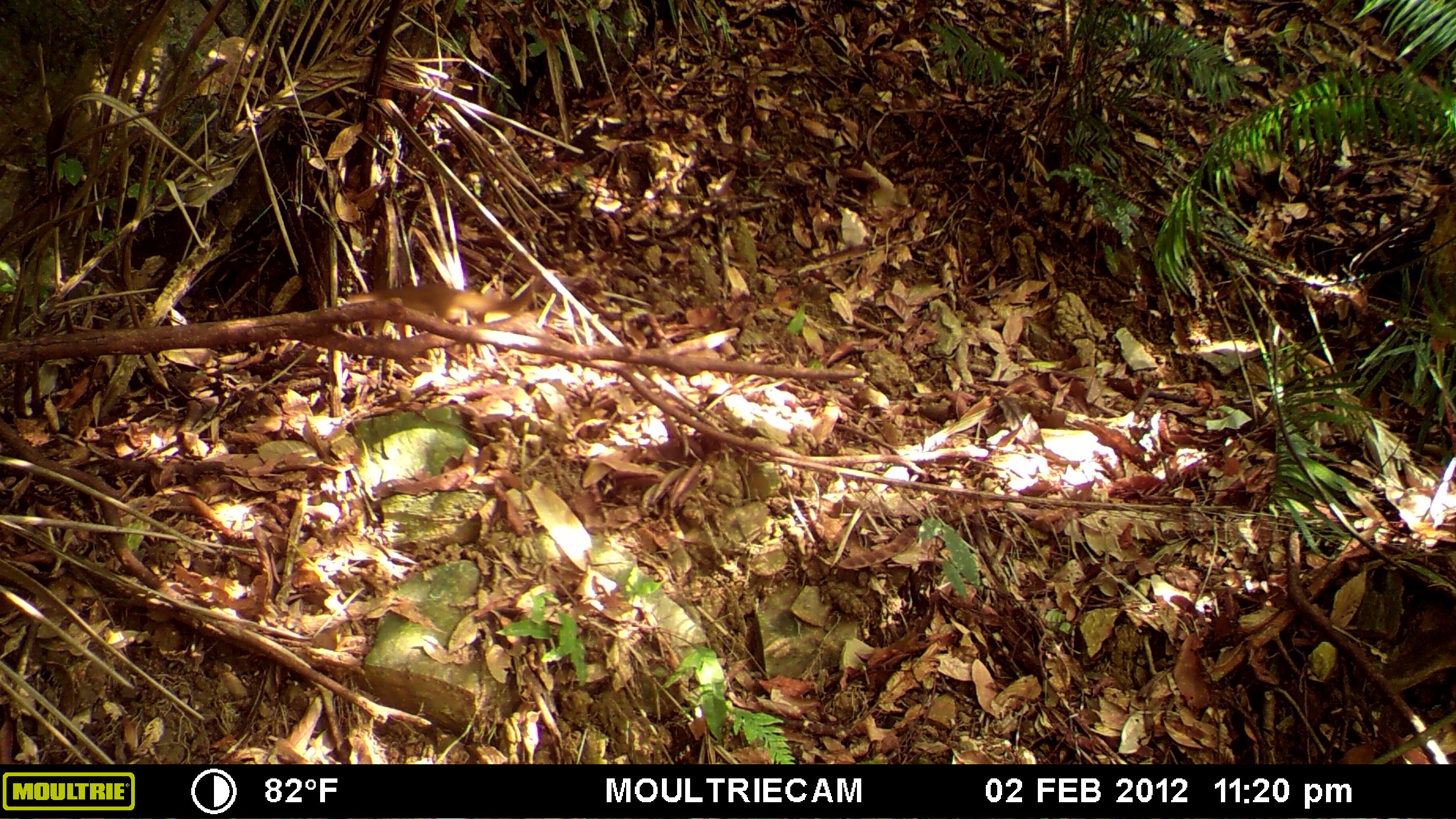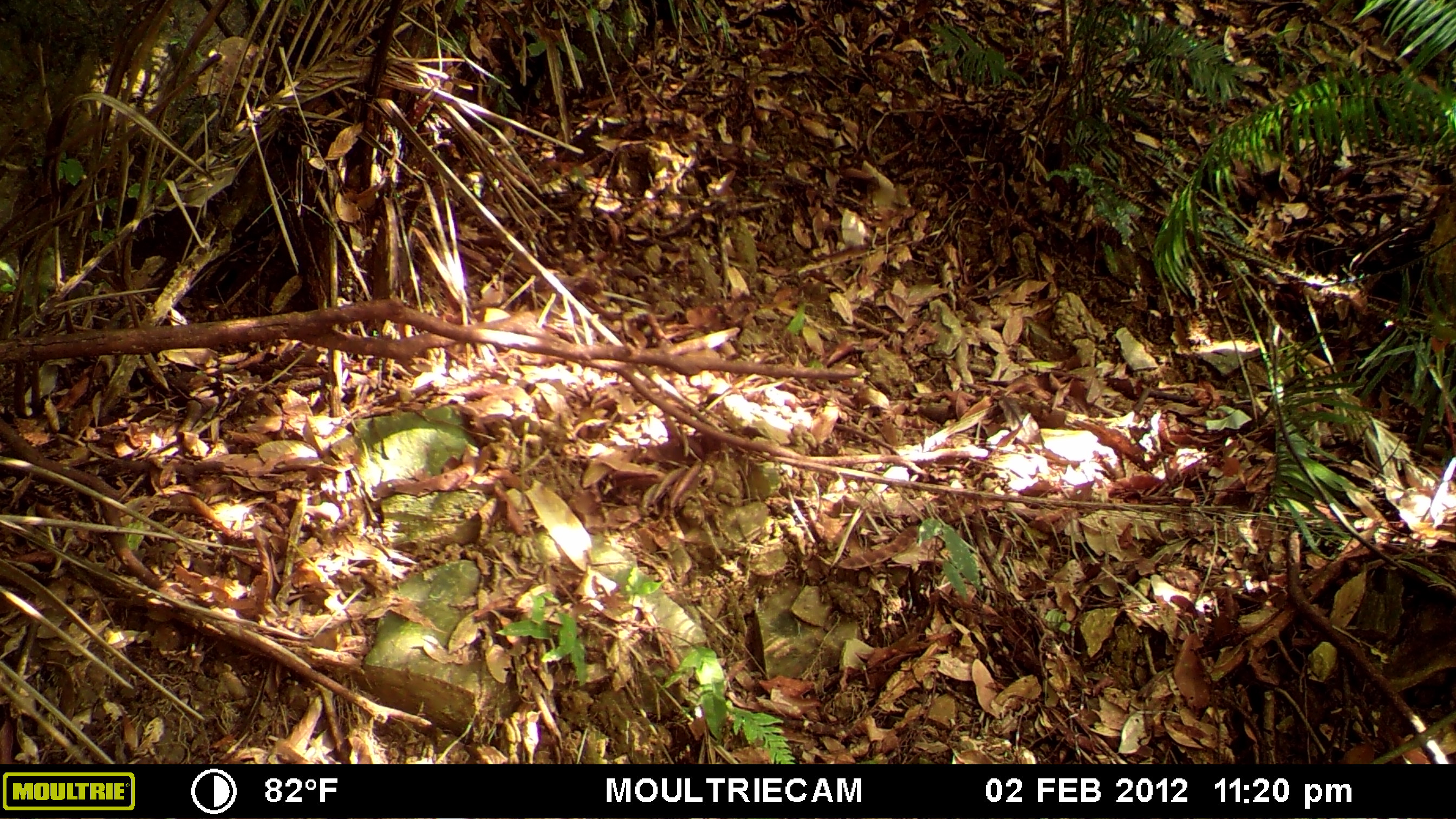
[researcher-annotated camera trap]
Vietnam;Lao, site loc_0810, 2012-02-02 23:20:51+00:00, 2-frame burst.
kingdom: Animalia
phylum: Chordata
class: Mammalia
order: Scandentia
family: Tupaiidae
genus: Tupaia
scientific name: Tupaia belangeri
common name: northern treeshrew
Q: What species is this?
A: Northern treeshrew (Tupaia belangeri).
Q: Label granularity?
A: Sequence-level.